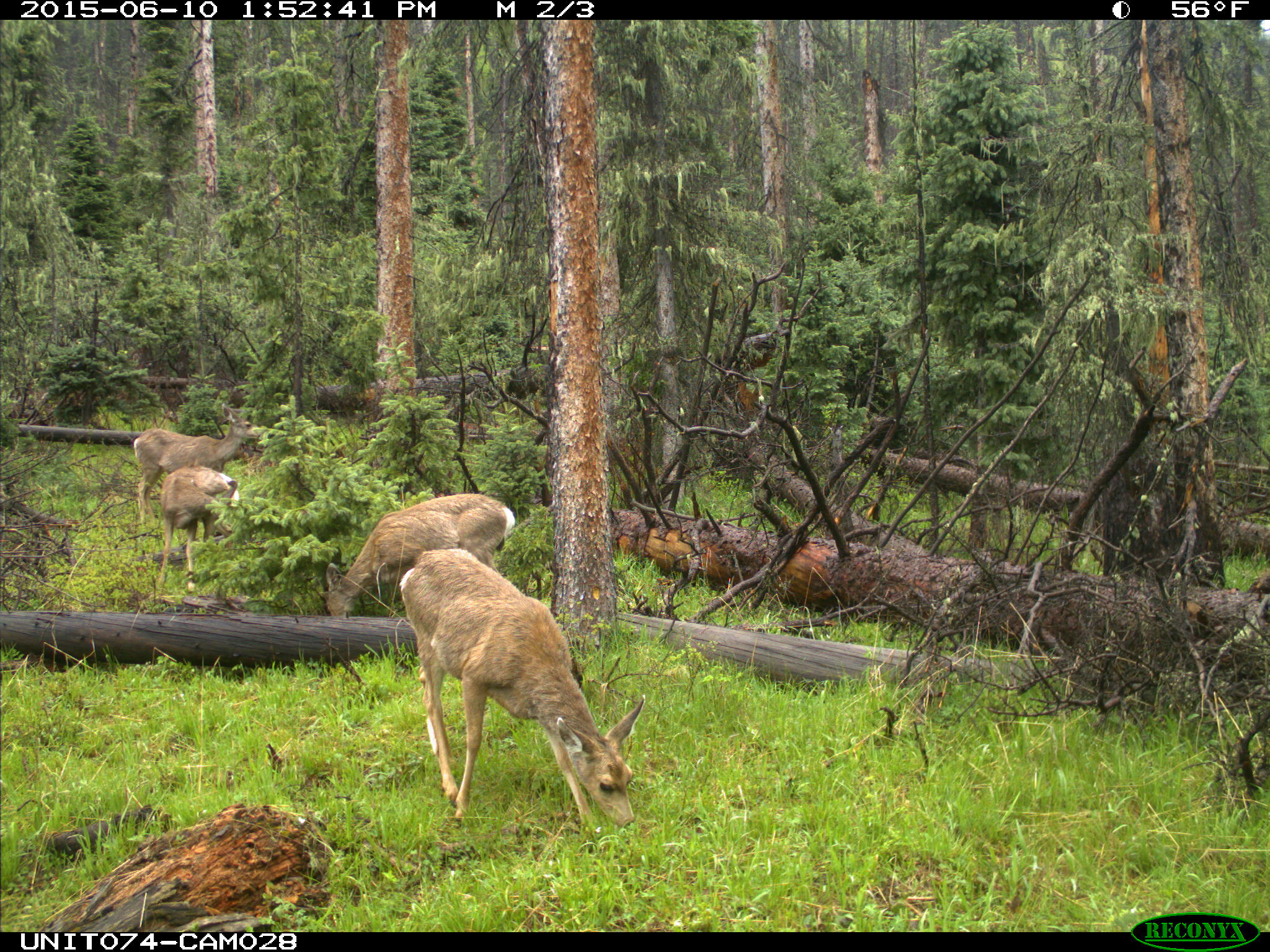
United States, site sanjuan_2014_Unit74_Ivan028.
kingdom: Animalia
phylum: Chordata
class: Mammalia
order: Artiodactyla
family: Cervidae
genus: Odocoileus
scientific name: Odocoileus hemionus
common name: mule deer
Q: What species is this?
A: Odocoileus hemionus (mule deer).